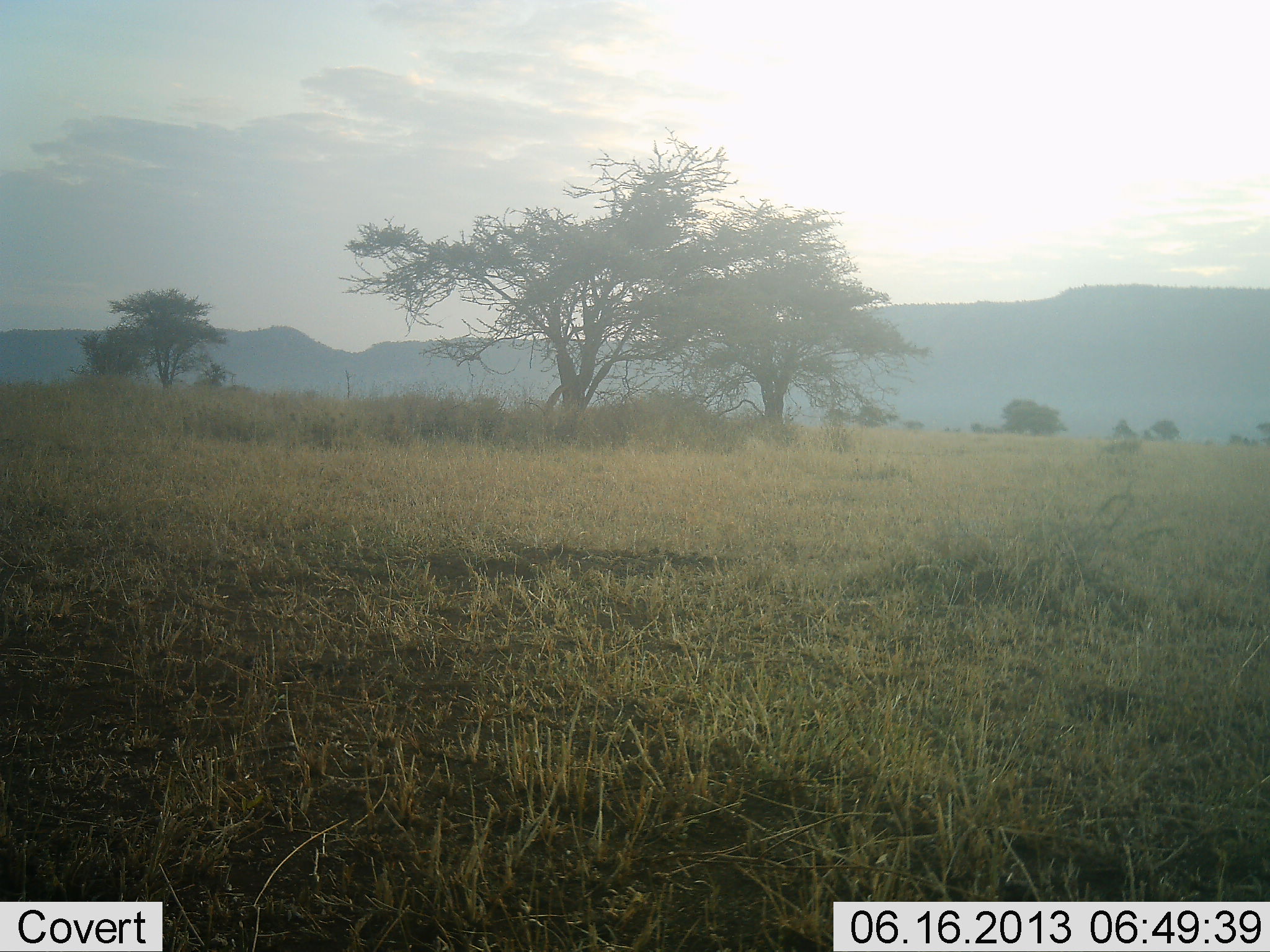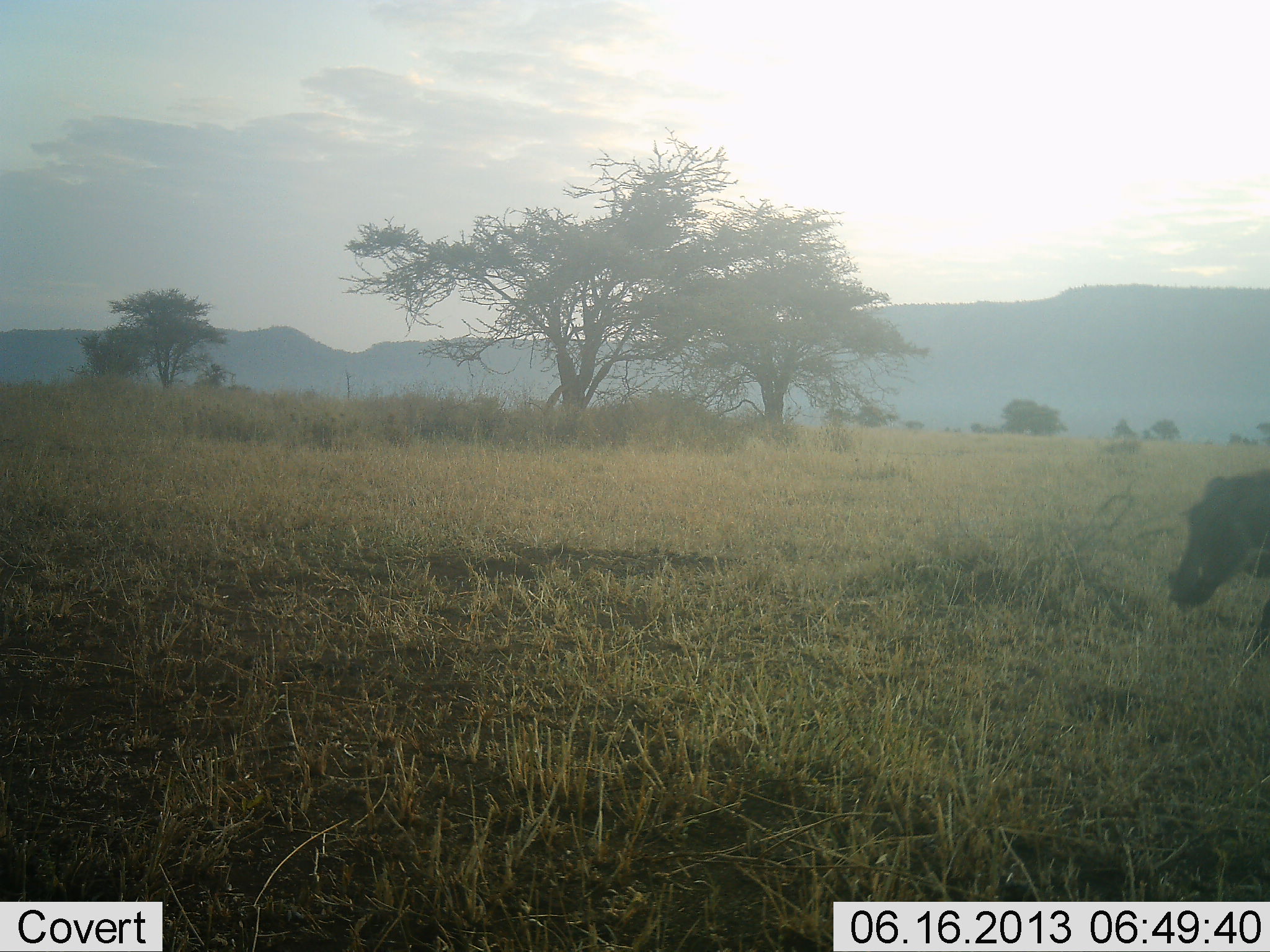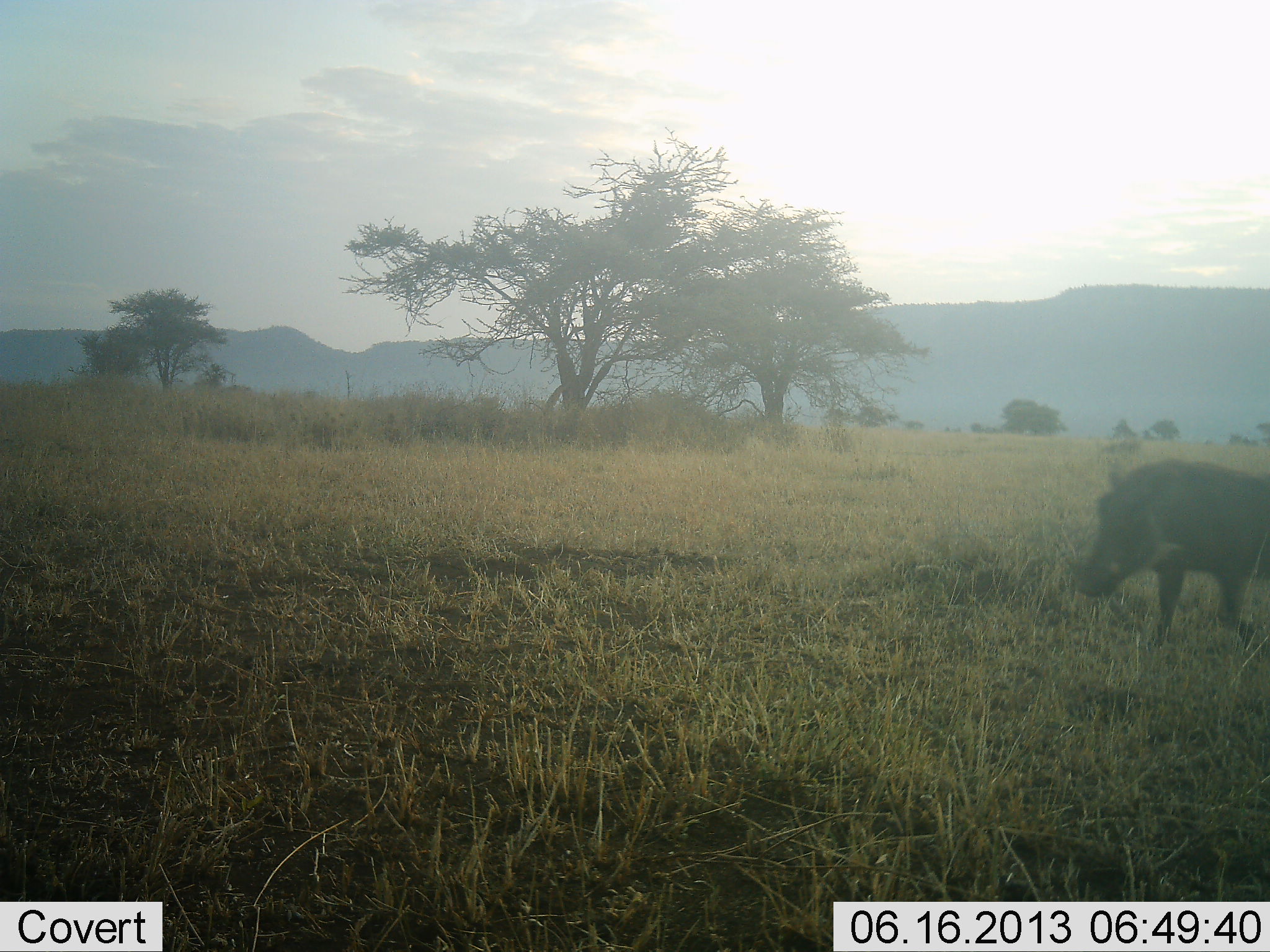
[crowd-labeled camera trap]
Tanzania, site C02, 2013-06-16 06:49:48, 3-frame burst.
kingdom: Animalia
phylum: Chordata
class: Mammalia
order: Artiodactyla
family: Suidae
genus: Phacochoerus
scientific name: Phacochoerus africanus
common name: warthog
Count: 1.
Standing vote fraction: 10%.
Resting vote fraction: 0%.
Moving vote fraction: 100%.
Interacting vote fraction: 0%.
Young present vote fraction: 0%.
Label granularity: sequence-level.